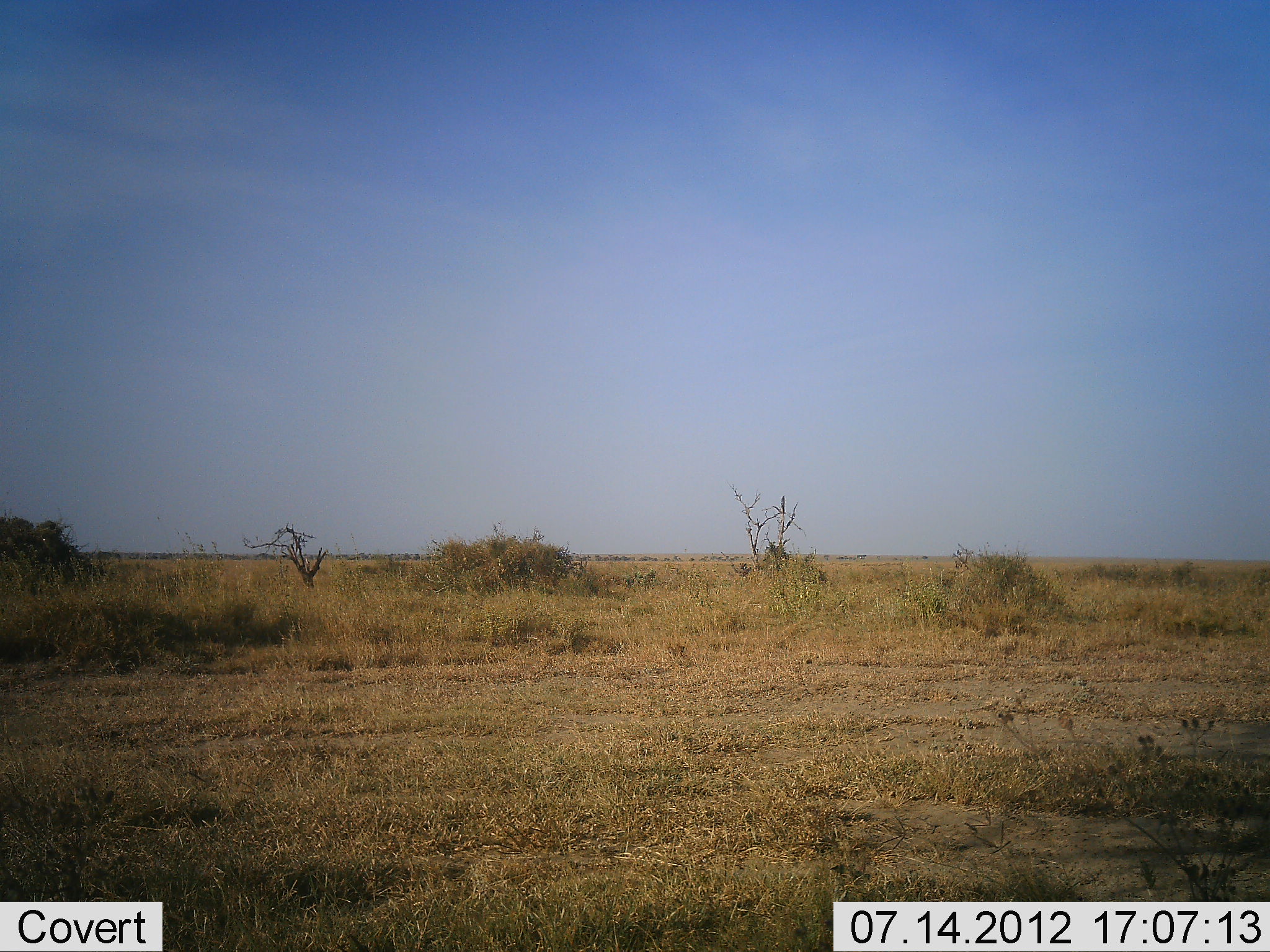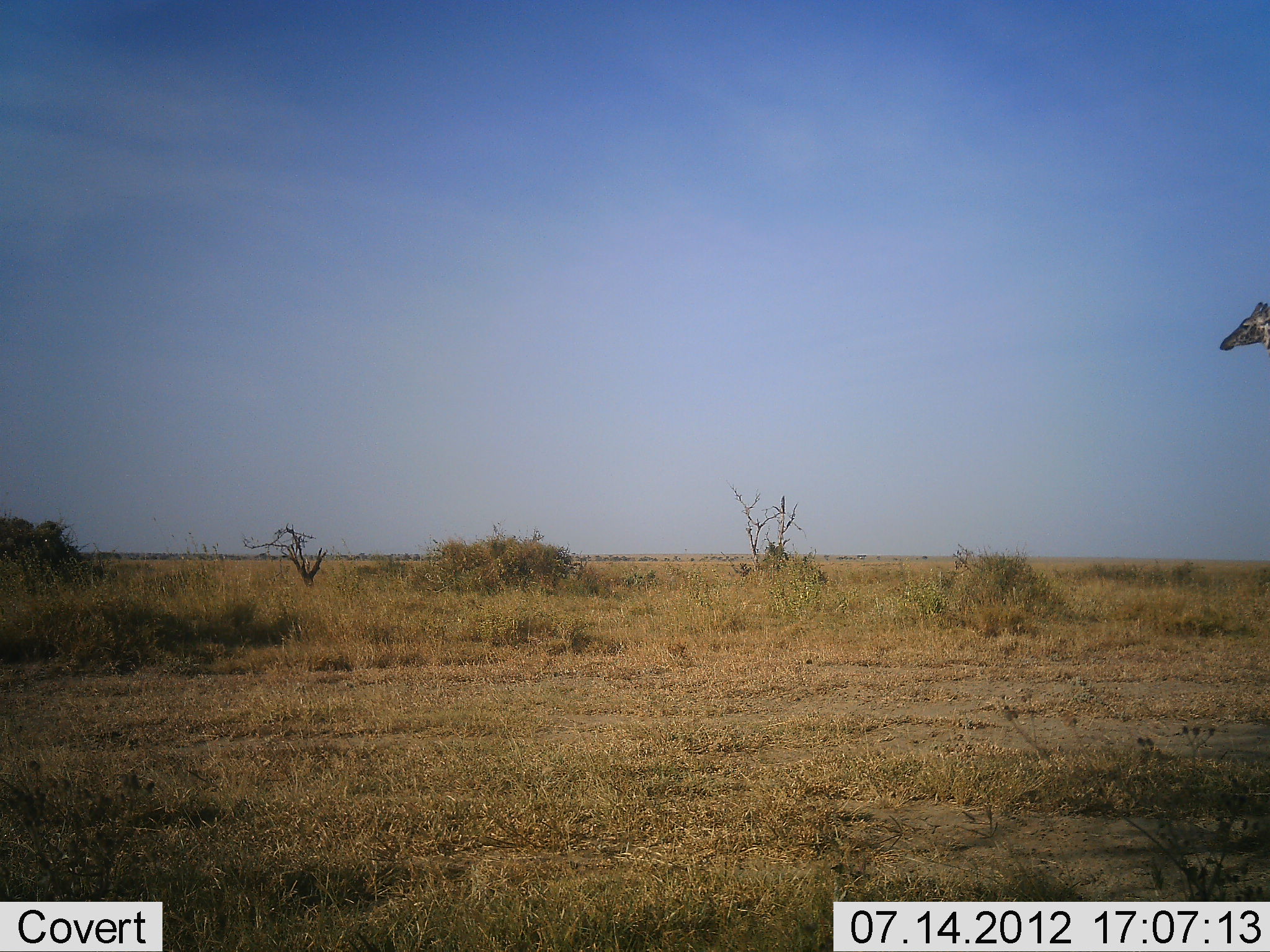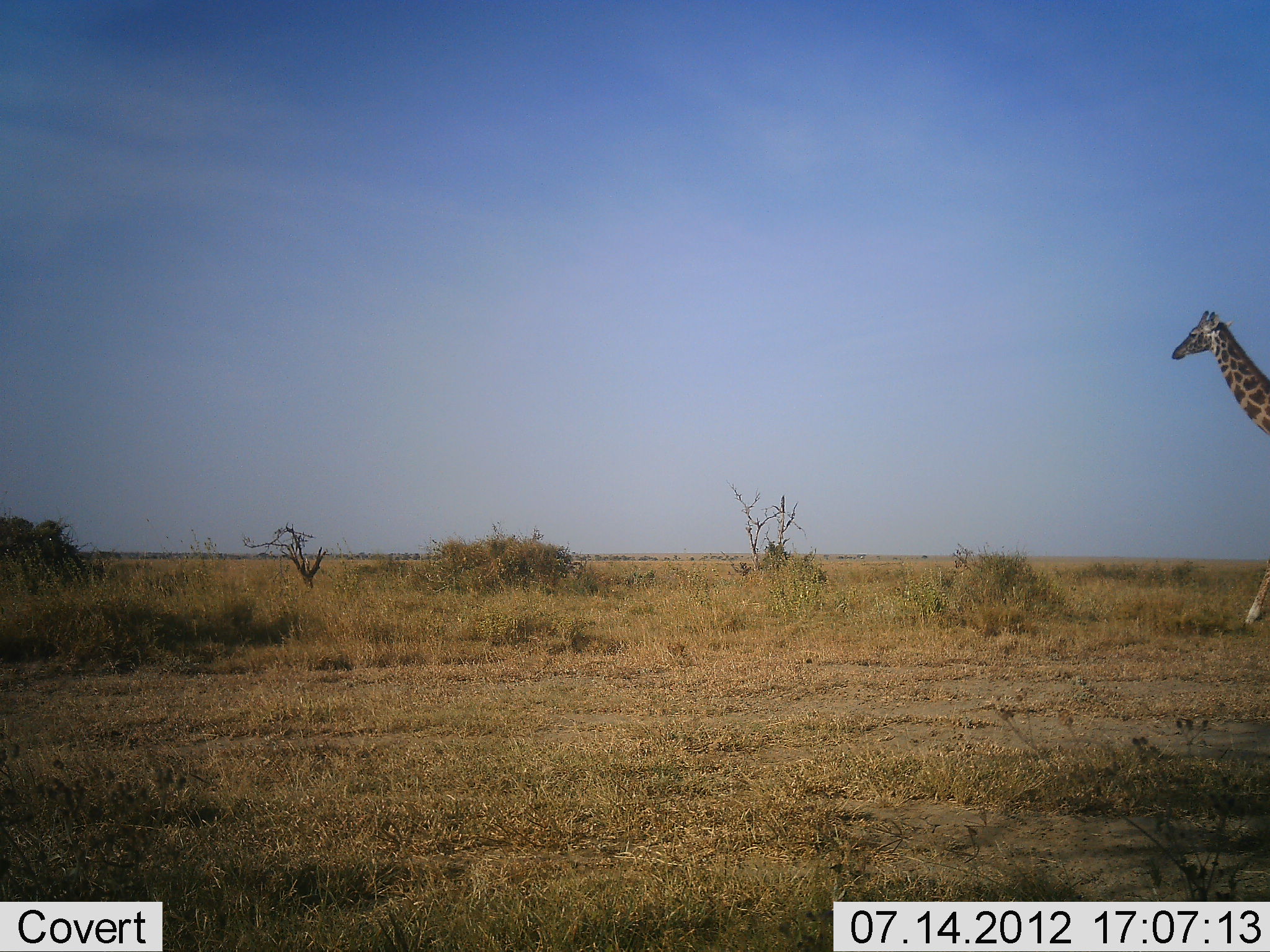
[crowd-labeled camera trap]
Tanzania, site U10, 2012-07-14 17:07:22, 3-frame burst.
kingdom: Animalia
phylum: Chordata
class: Mammalia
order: Artiodactyla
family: Giraffidae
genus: Giraffa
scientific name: Giraffa camelopardalis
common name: giraffe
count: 1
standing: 0%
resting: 0%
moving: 100%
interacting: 0%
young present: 0%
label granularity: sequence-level